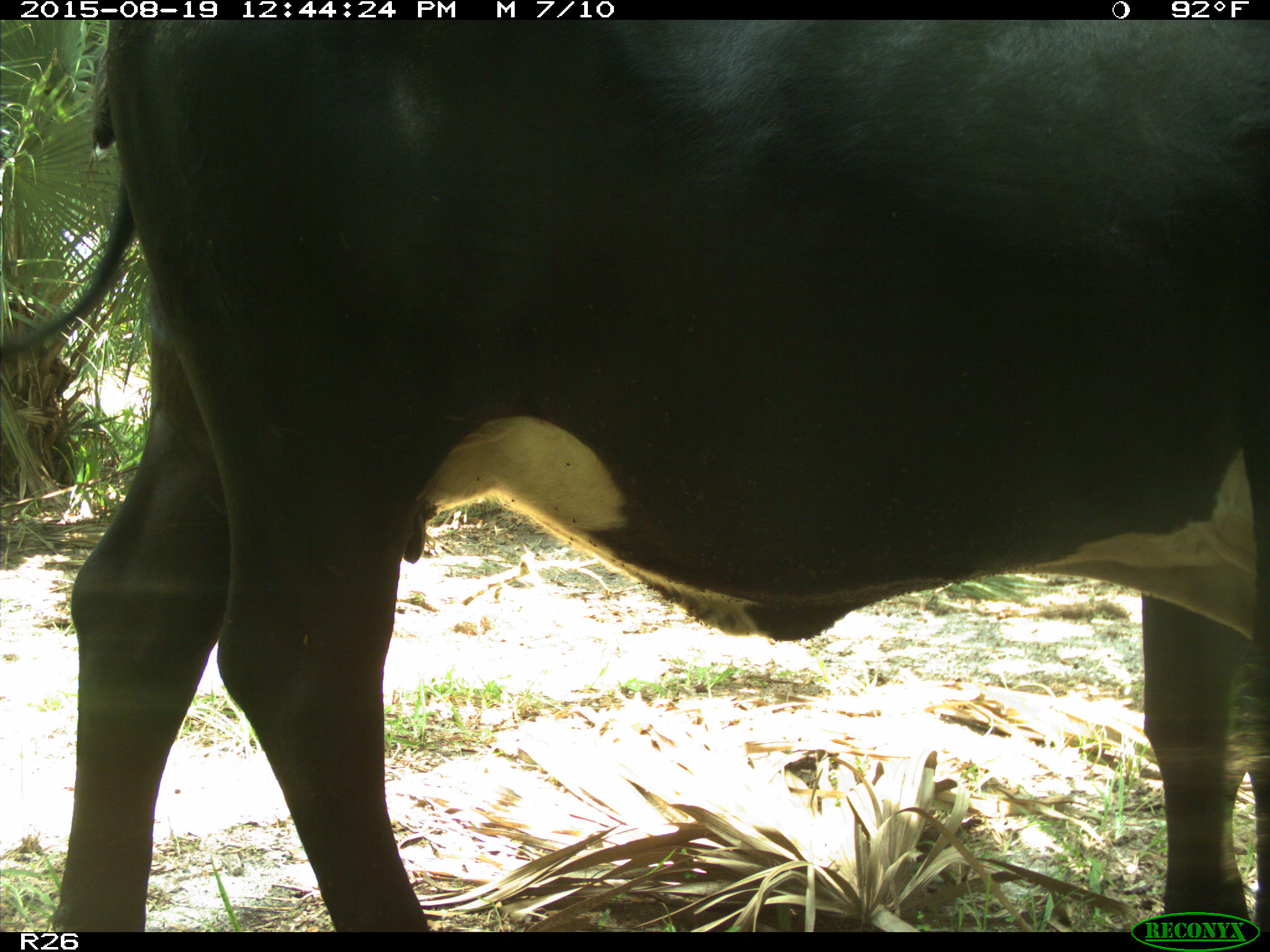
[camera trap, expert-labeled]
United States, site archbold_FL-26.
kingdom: Animalia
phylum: Chordata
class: Mammalia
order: Artiodactyla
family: Bovidae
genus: Bos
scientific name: Bos taurus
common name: domestic cow